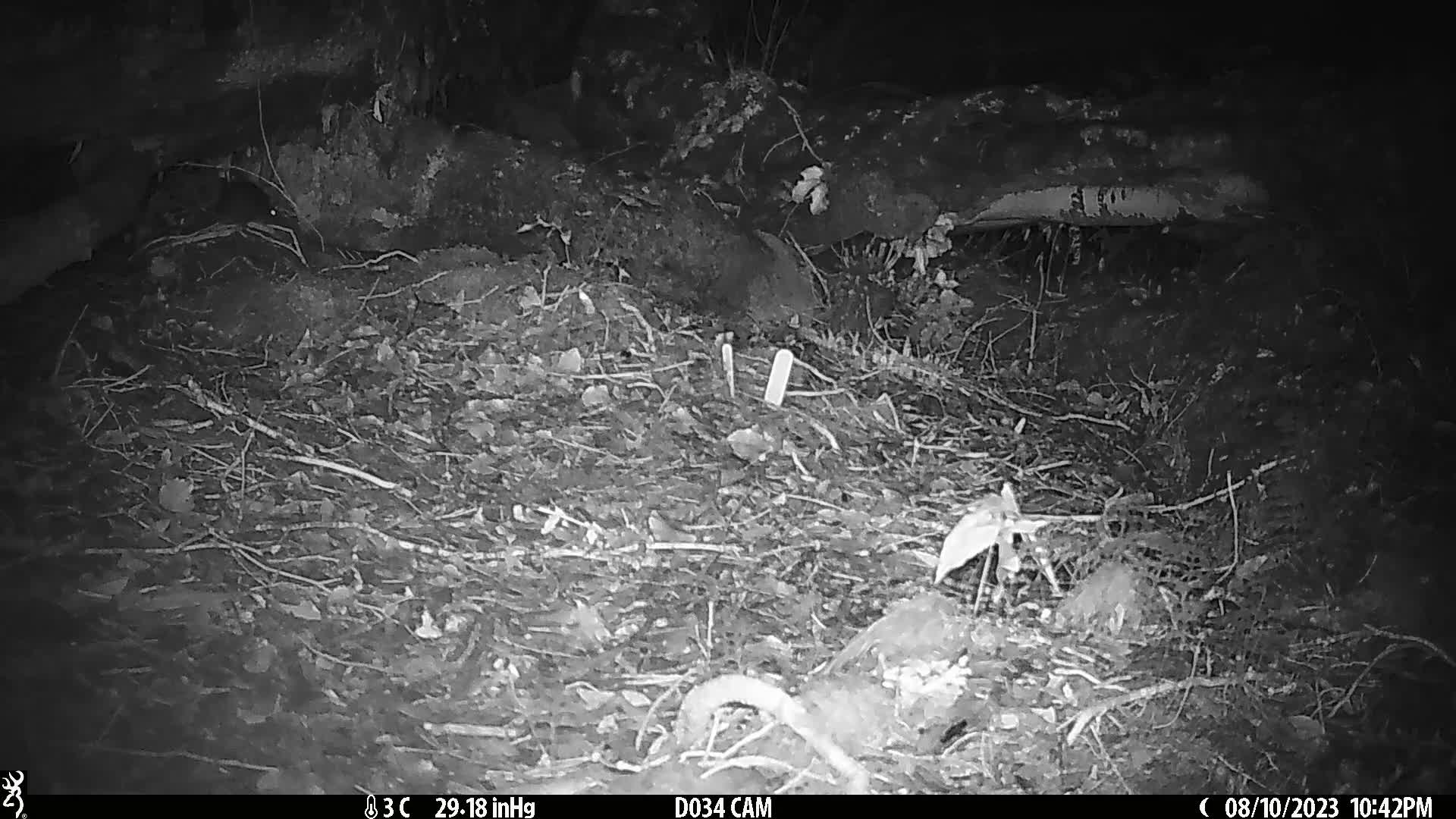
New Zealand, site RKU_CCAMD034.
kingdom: Animalia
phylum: Chordata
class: Mammalia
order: Rodentia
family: Muridae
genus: Rattus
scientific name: Rattus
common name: rat